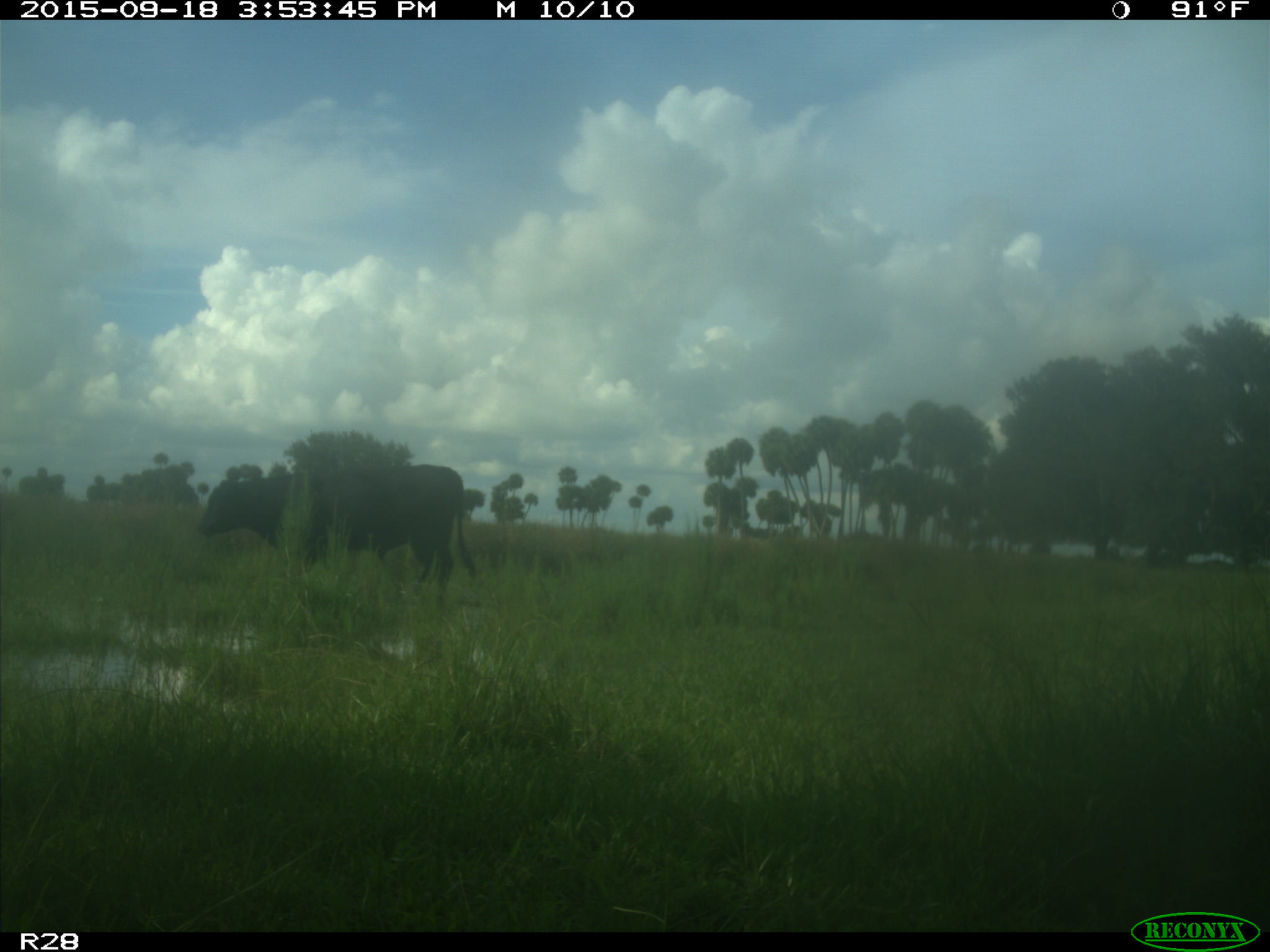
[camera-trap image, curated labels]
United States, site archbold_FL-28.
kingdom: Animalia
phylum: Chordata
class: Mammalia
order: Artiodactyla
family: Bovidae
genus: Bos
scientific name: Bos taurus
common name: domestic cow